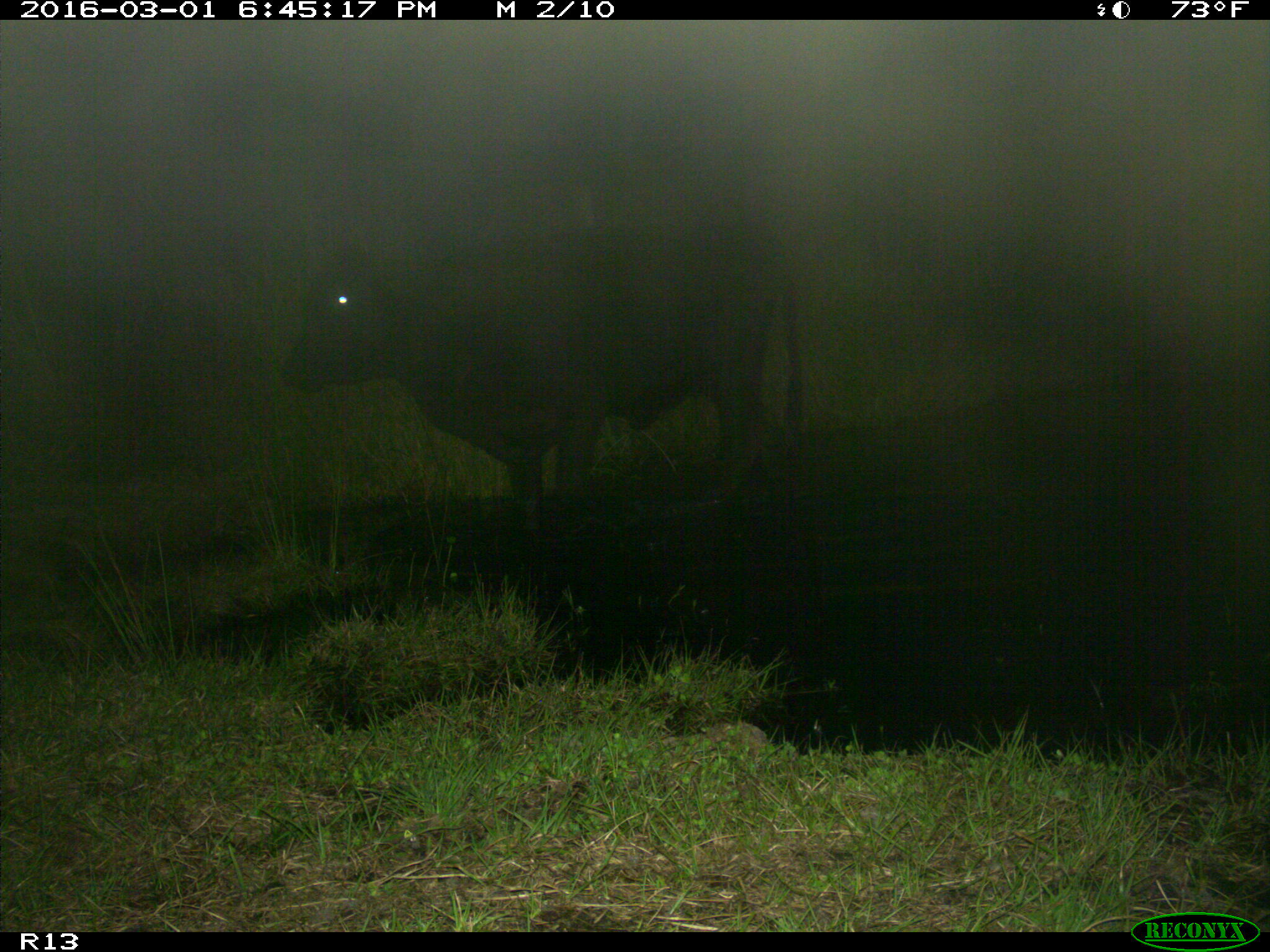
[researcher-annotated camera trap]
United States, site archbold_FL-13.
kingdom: Animalia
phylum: Chordata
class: Mammalia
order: Artiodactyla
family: Bovidae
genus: Bos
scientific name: Bos taurus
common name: domestic cow